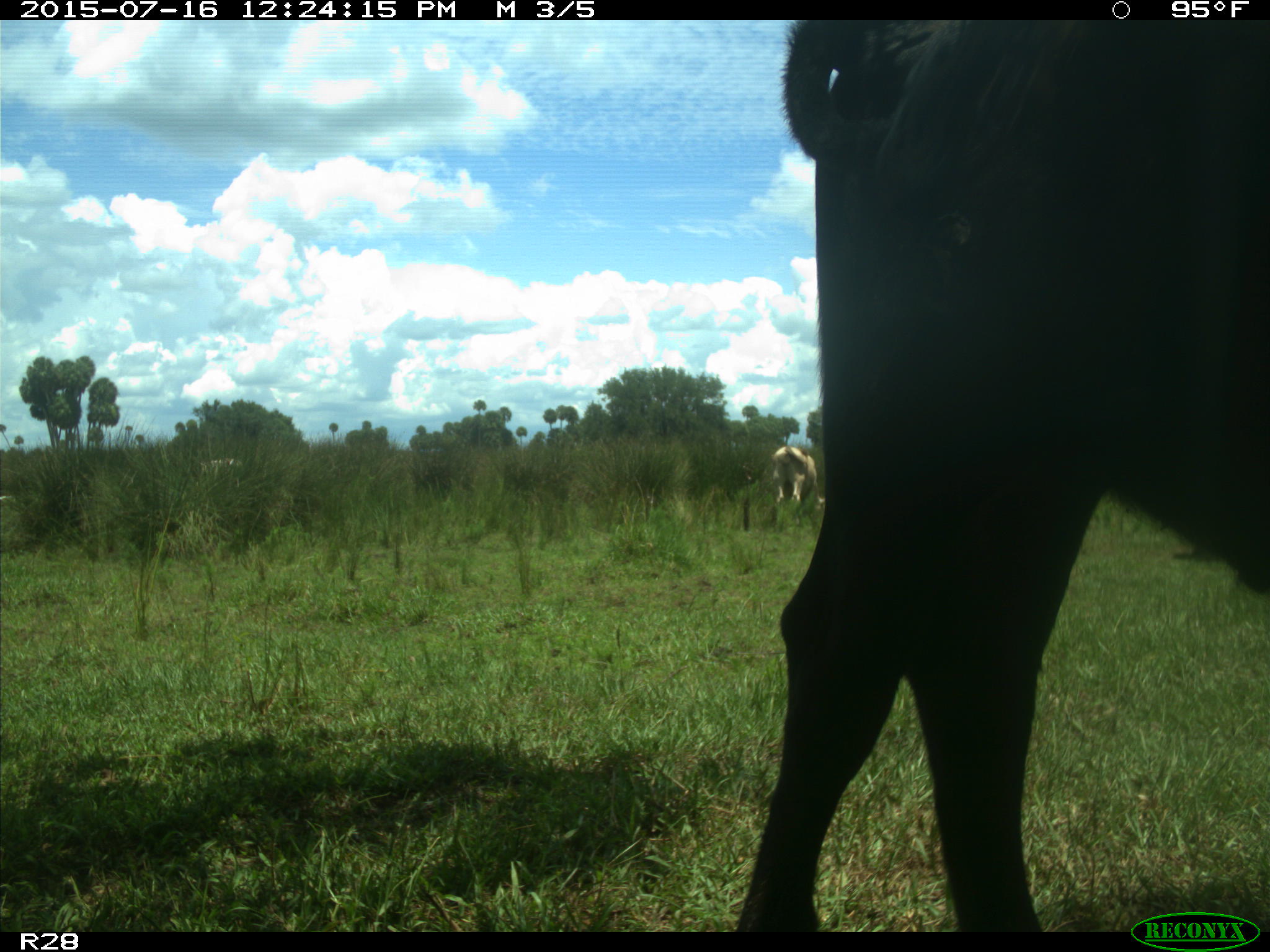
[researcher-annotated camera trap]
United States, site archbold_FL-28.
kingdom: Animalia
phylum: Chordata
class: Mammalia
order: Artiodactyla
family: Bovidae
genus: Bos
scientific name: Bos taurus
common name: domestic cow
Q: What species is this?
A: Bos taurus (domestic cow).